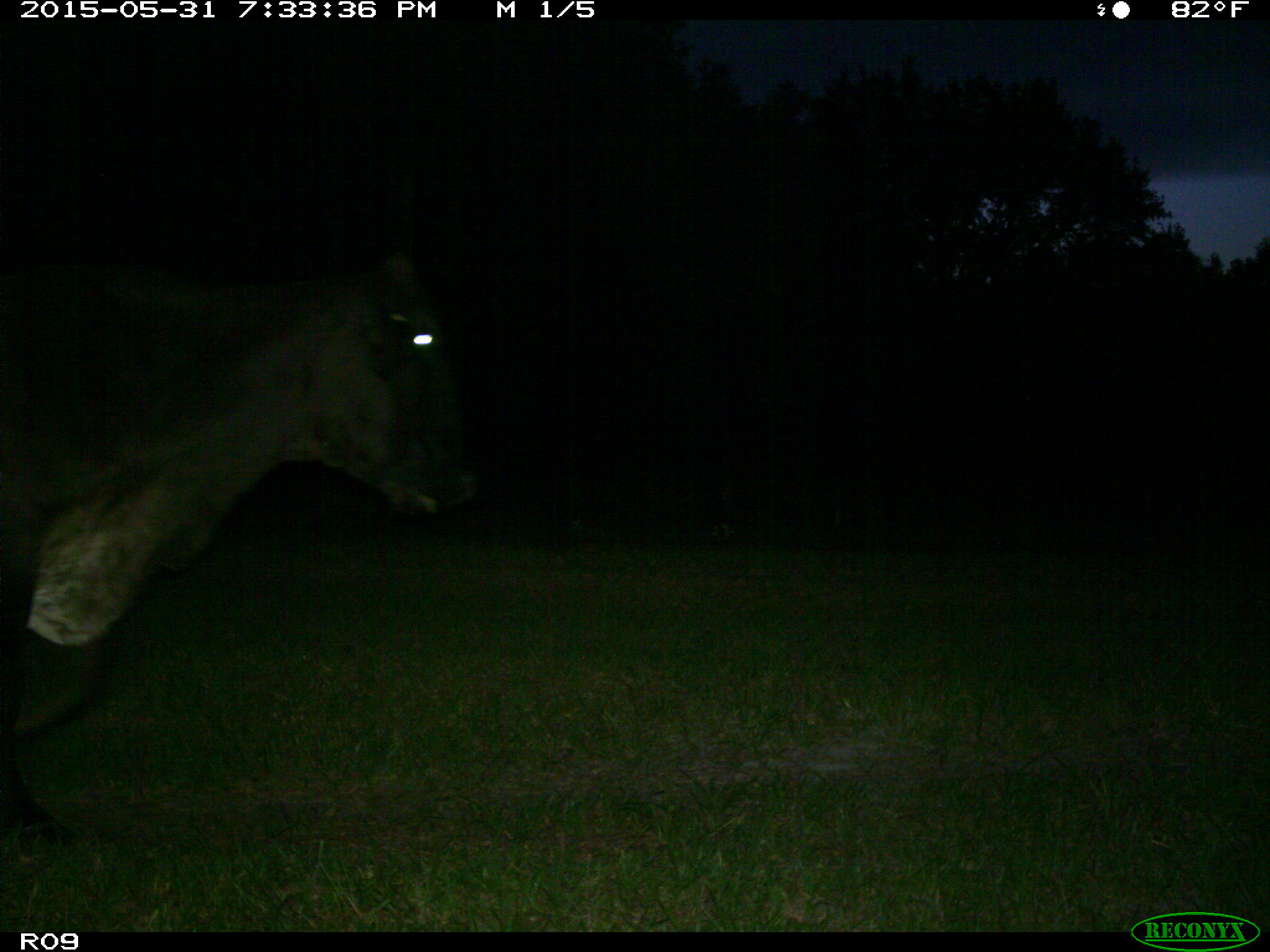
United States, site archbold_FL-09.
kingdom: Animalia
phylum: Chordata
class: Mammalia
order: Artiodactyla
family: Bovidae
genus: Bos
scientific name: Bos taurus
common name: domestic cow